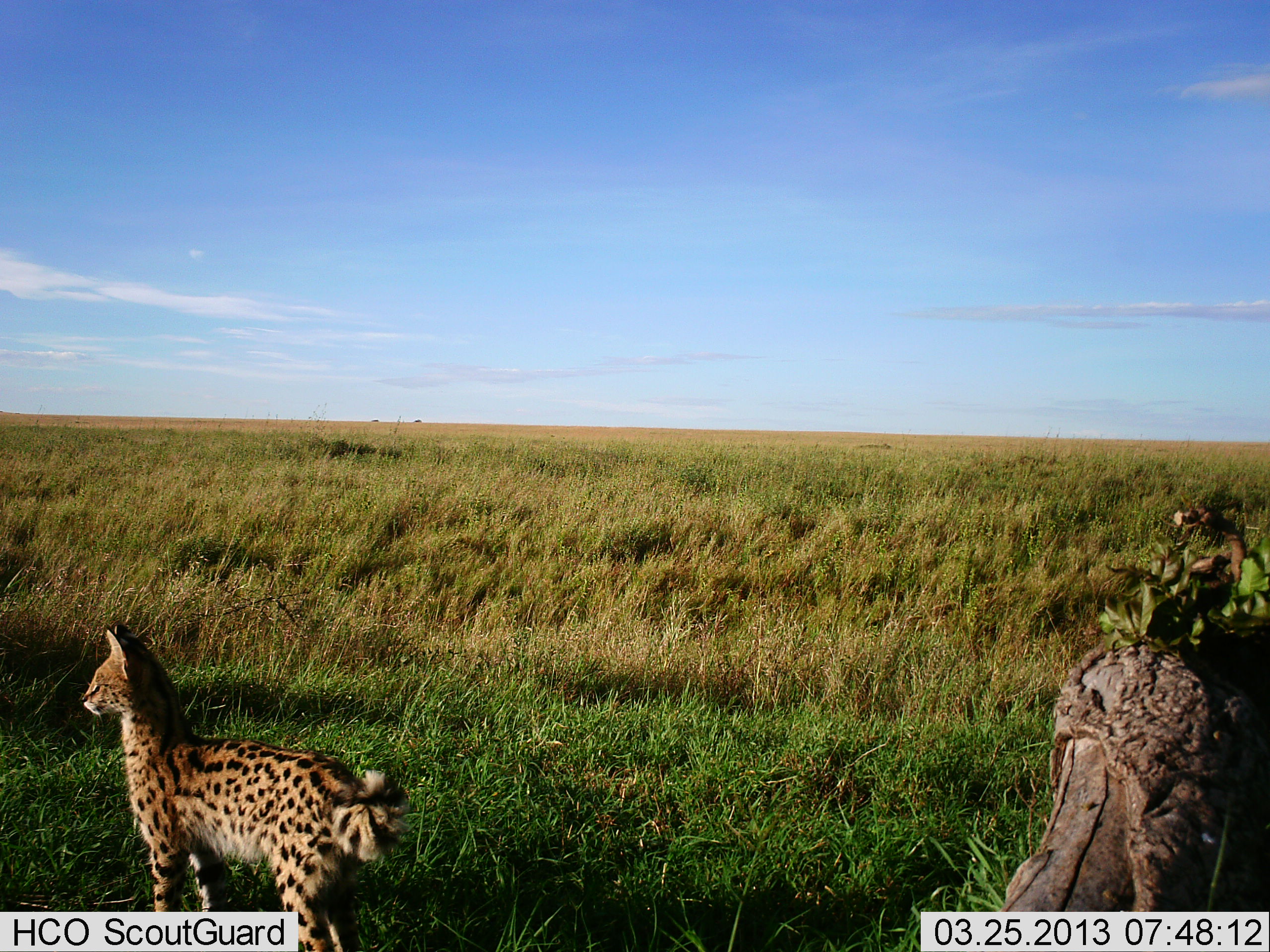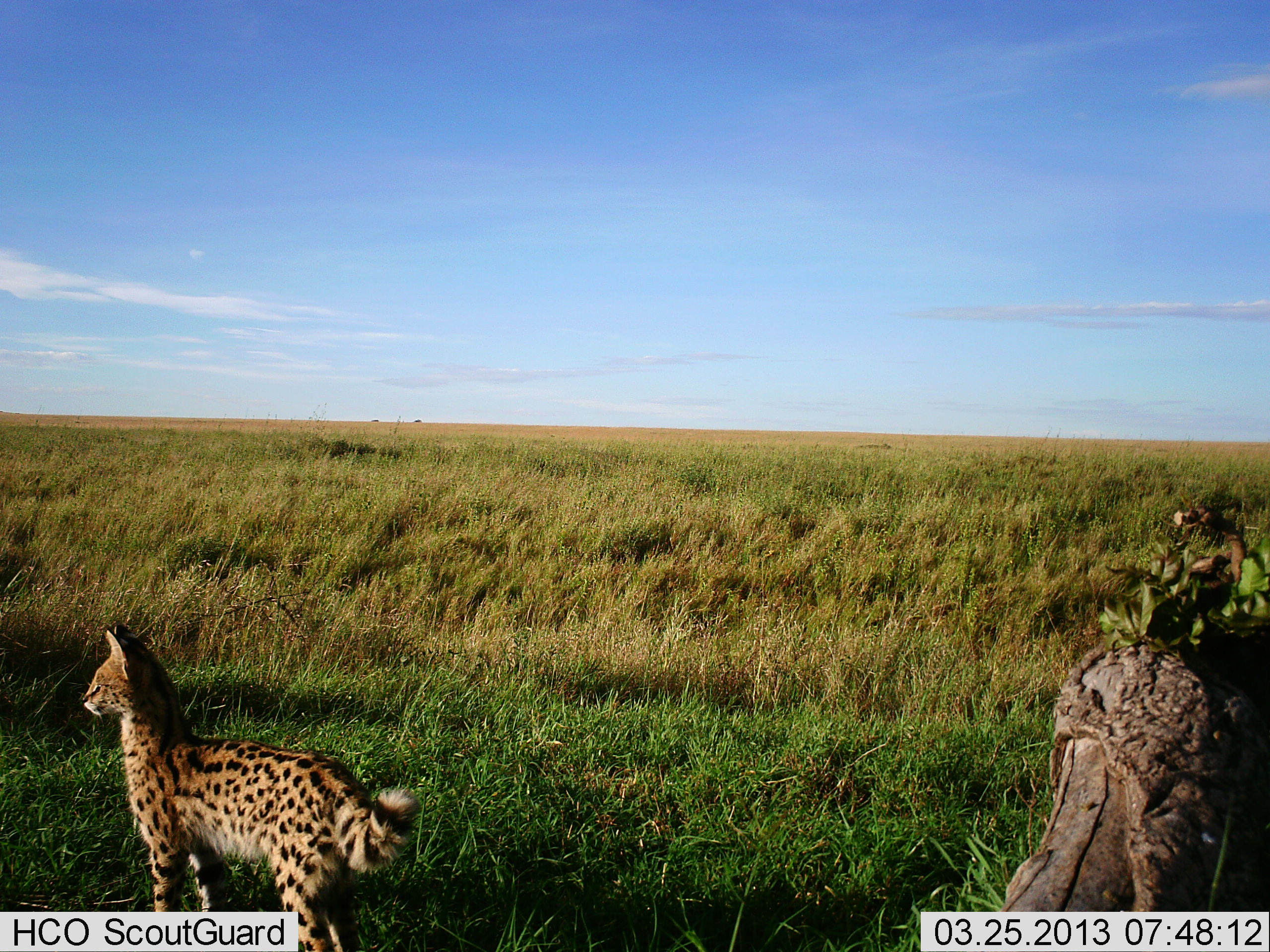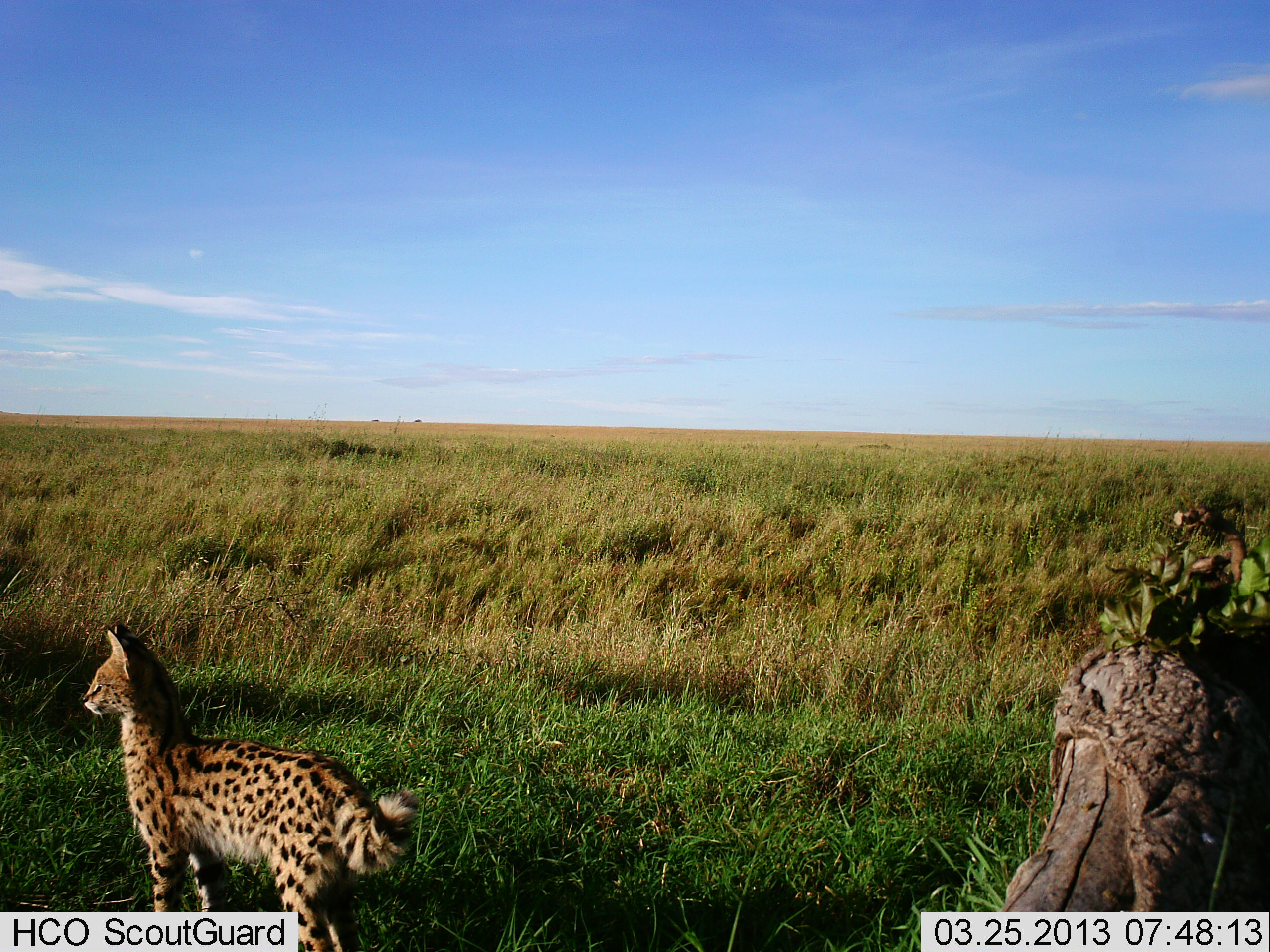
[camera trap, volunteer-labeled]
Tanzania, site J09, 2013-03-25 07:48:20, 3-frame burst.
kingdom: Animalia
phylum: Chordata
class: Mammalia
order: Carnivora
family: Felidae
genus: Leptailurus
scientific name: Leptailurus serval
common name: serval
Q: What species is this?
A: Serval (Leptailurus serval).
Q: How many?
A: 1.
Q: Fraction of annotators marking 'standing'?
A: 100%.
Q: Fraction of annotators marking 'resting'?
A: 0%.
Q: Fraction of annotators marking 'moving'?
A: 0%.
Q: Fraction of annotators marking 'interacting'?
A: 0%.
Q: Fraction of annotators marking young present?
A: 0%.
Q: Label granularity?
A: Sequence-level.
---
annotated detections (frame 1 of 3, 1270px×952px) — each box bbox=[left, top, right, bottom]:
animal: bbox=[82, 625, 410, 952]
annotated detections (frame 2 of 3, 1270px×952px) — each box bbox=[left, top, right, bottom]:
animal: bbox=[79, 625, 421, 952]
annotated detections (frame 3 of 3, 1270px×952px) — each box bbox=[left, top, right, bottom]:
animal: bbox=[82, 625, 421, 952]